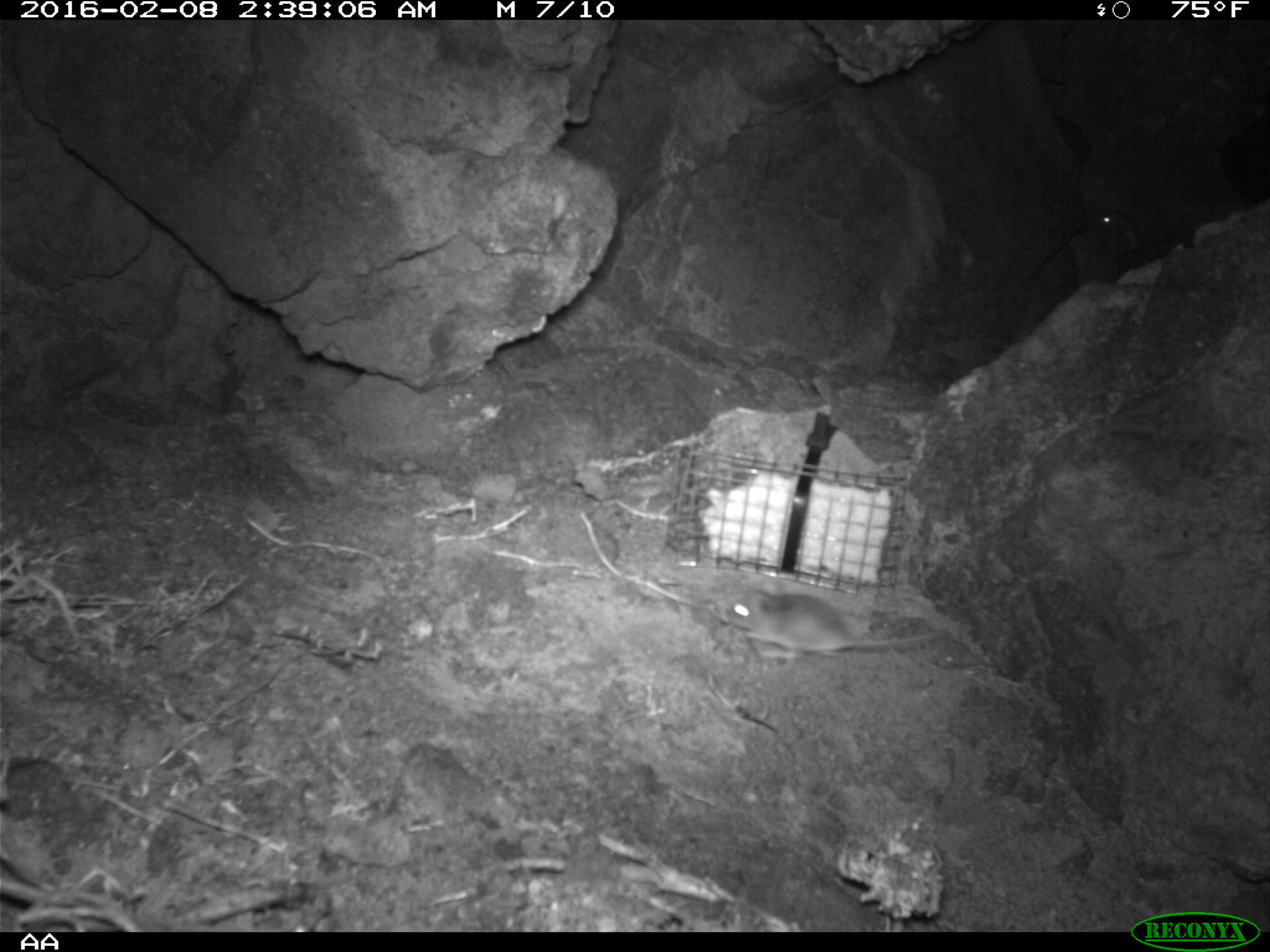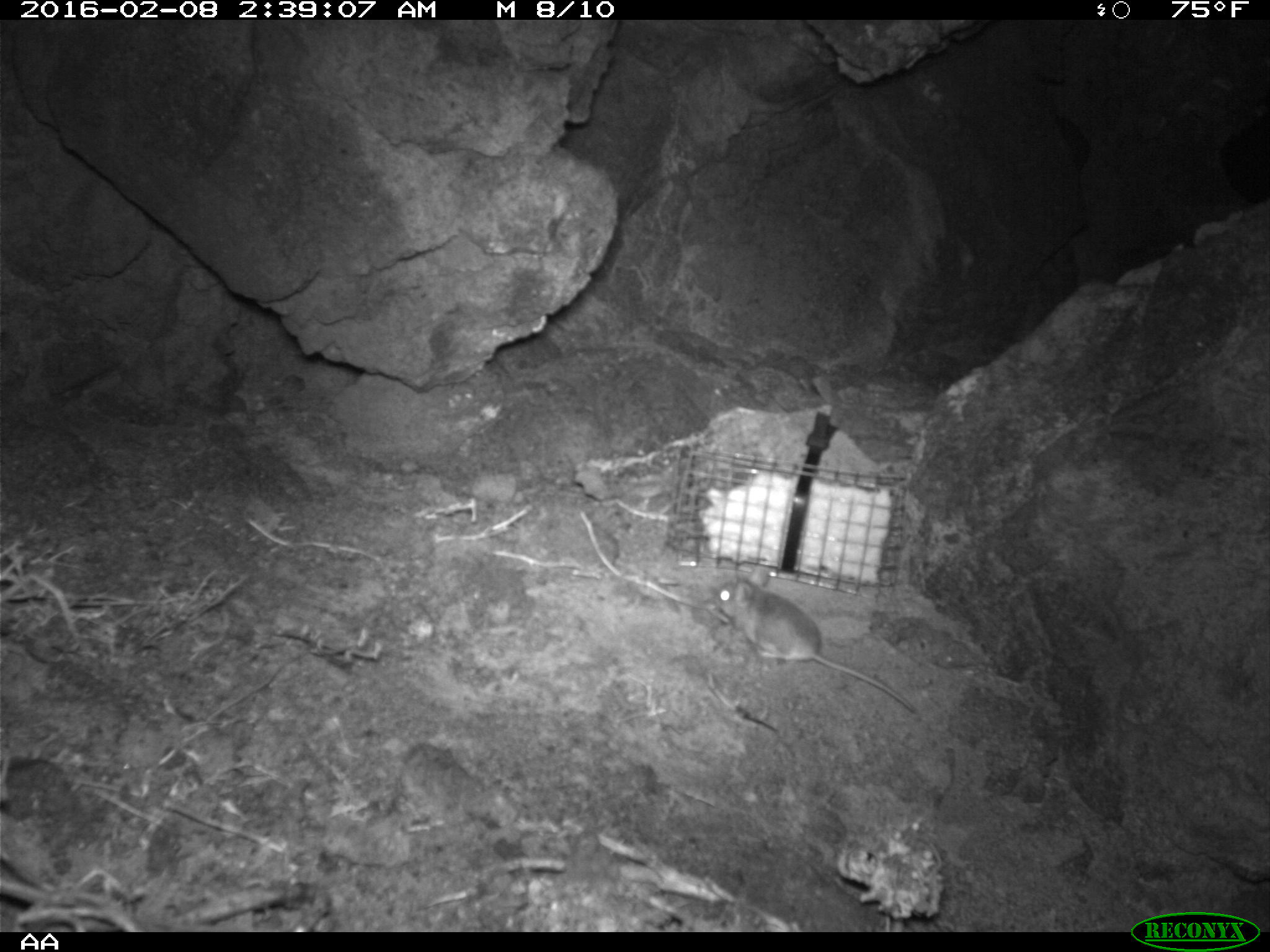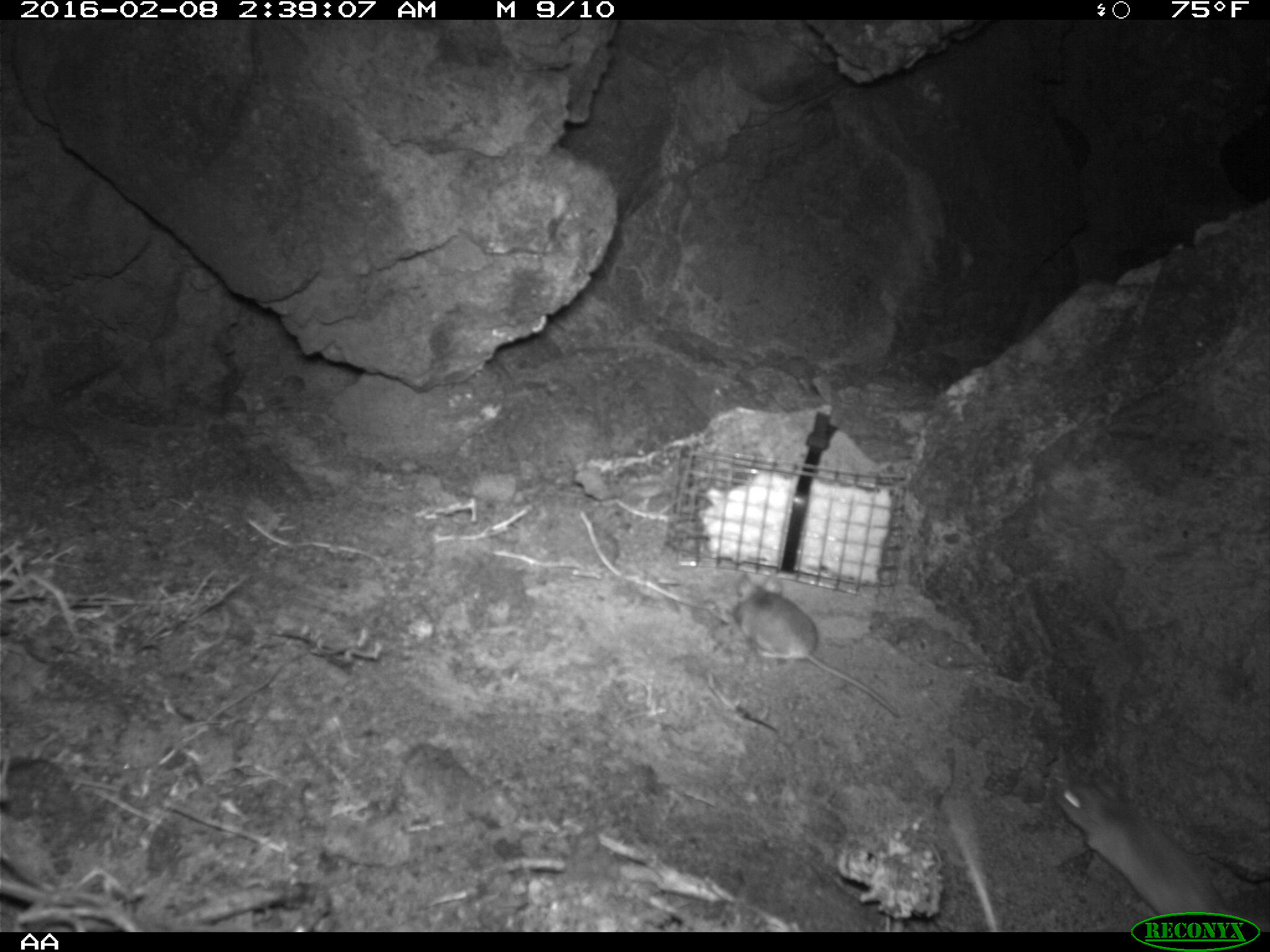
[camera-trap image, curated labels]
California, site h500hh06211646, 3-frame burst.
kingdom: Animalia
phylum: Chordata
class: Mammalia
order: Rodentia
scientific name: Rodentia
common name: rodent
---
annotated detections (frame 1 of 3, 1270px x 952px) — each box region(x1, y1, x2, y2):
rodent: region(715, 580, 946, 661); region(1098, 205, 1117, 228)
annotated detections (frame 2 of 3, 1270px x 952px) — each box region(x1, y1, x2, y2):
rodent: region(704, 571, 917, 716)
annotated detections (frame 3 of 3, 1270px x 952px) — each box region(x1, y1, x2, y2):
rodent: region(1050, 775, 1241, 931); region(731, 571, 900, 716)